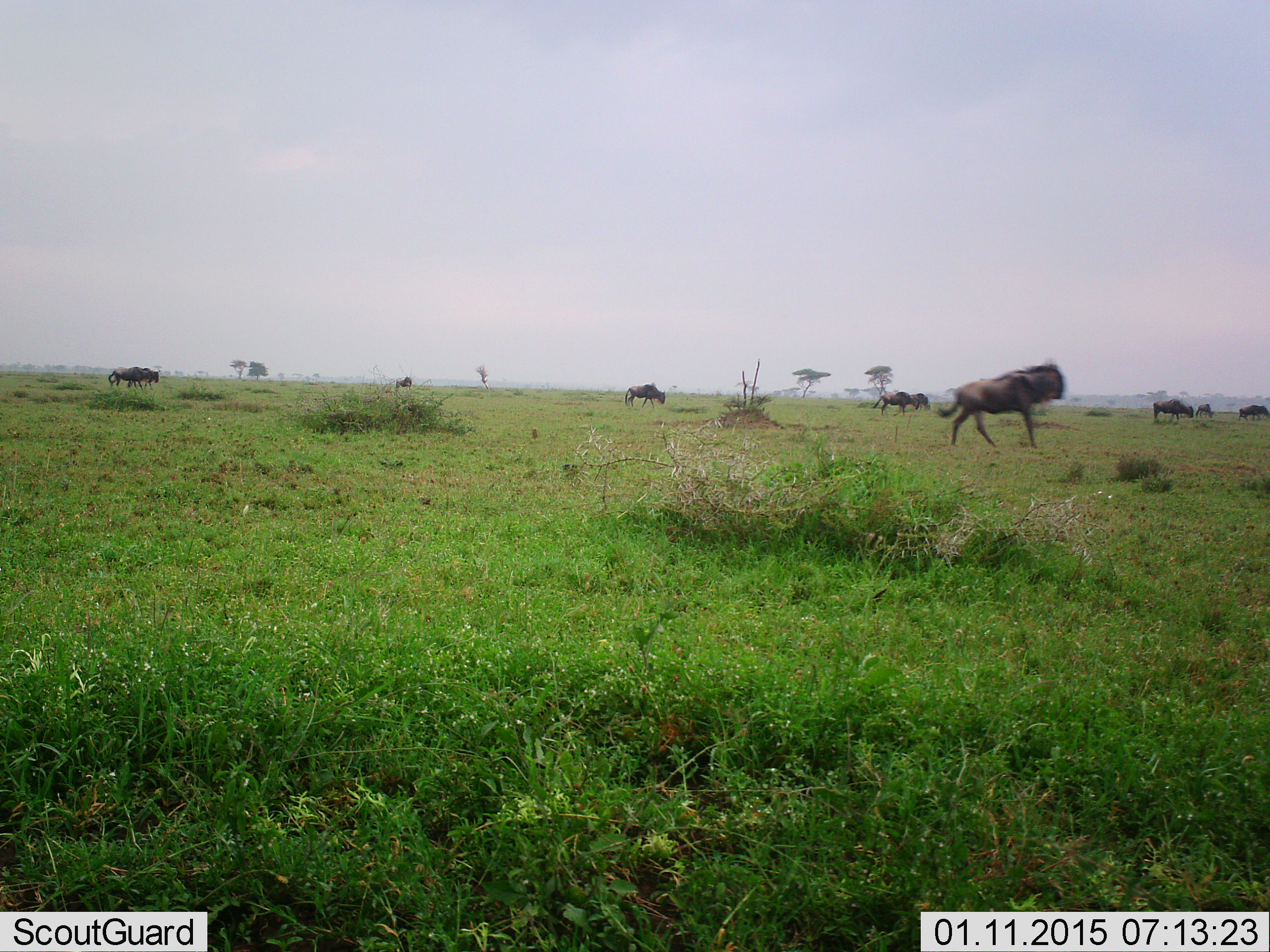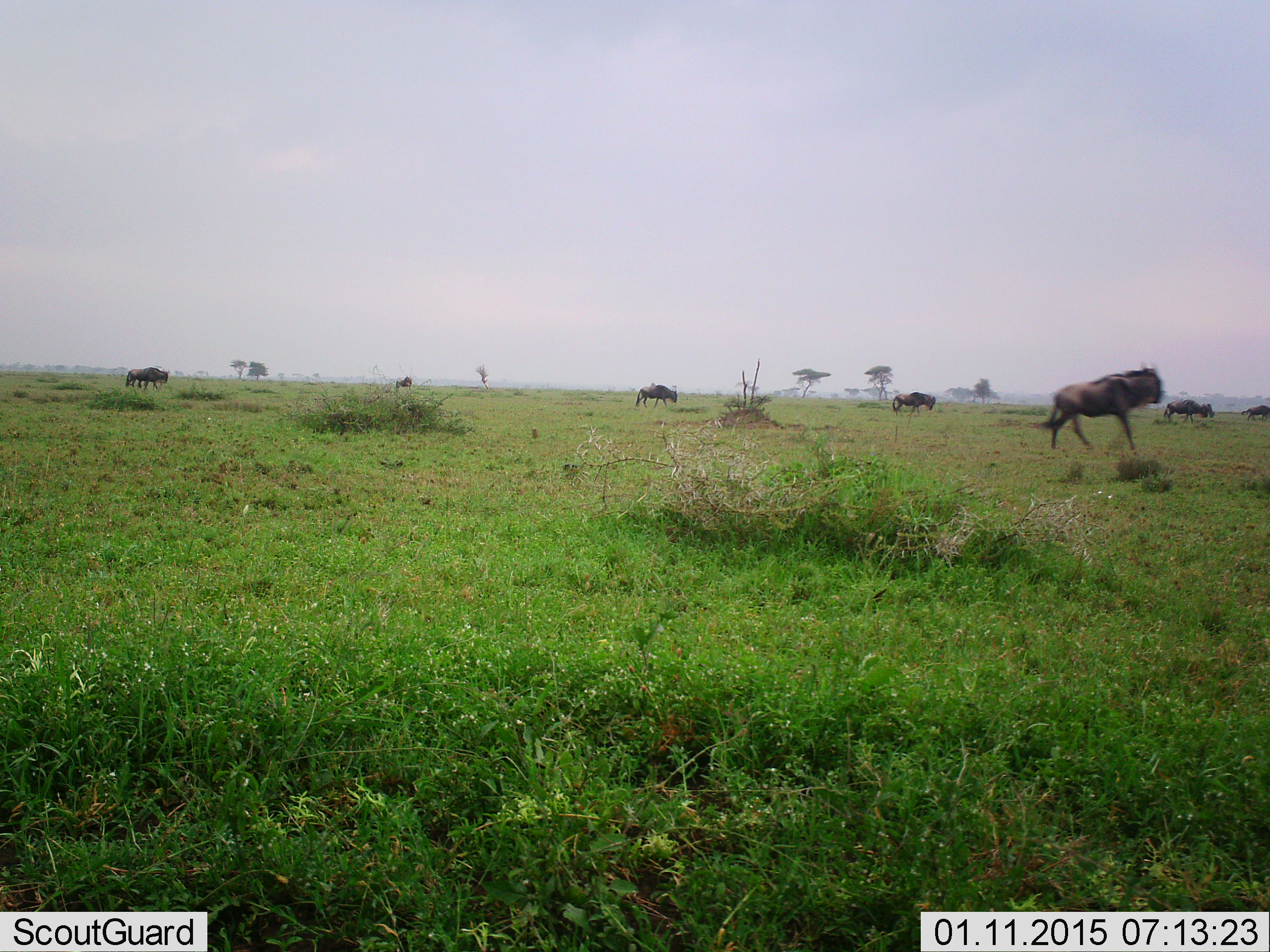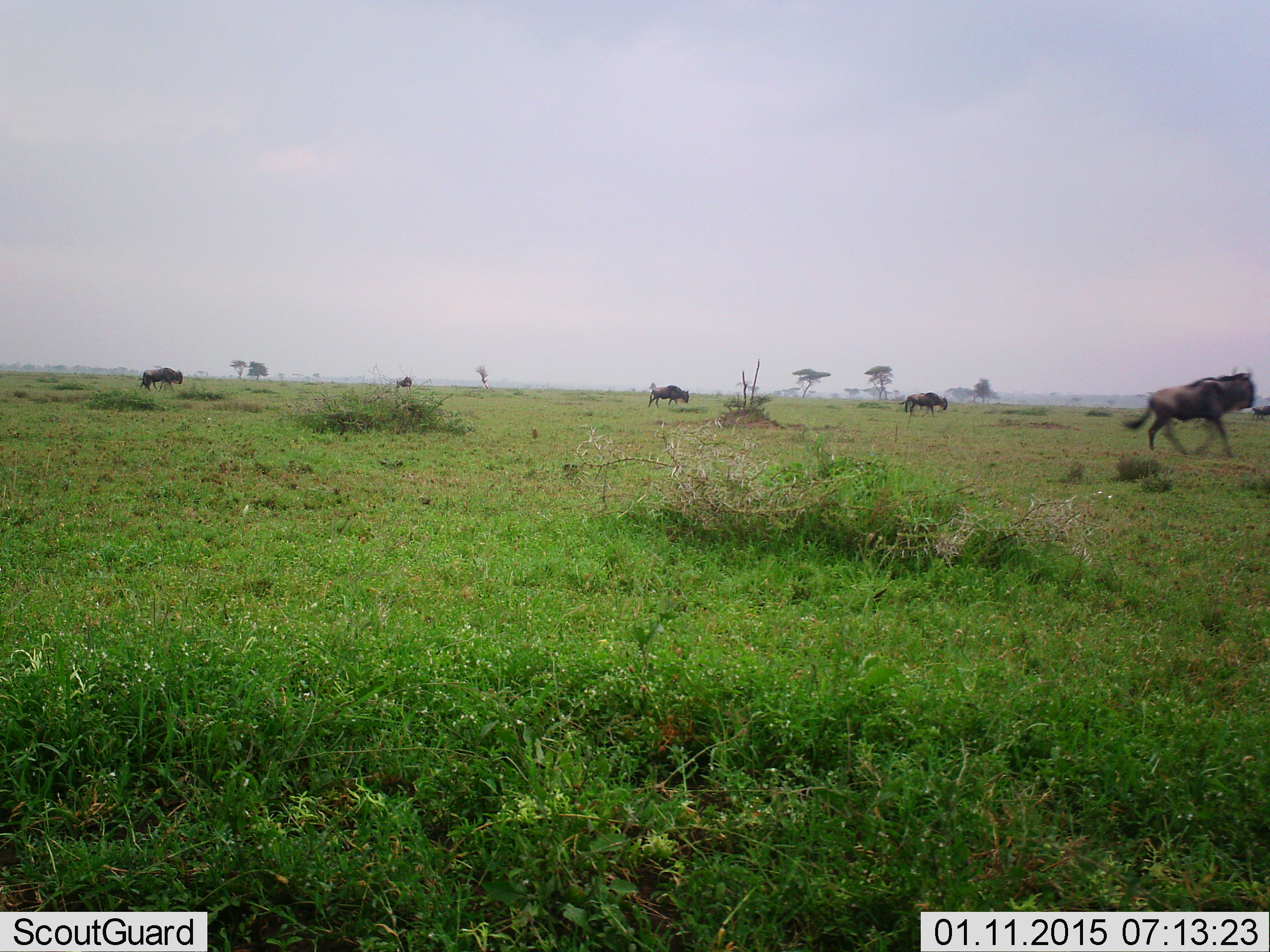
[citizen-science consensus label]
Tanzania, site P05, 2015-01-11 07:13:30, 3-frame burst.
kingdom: Animalia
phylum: Chordata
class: Mammalia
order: Artiodactyla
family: Bovidae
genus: Connochaetes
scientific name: Connochaetes taurinus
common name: blue wildebeest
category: wildebeest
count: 7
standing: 10%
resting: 0%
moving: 100%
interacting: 0%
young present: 0%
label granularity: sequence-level